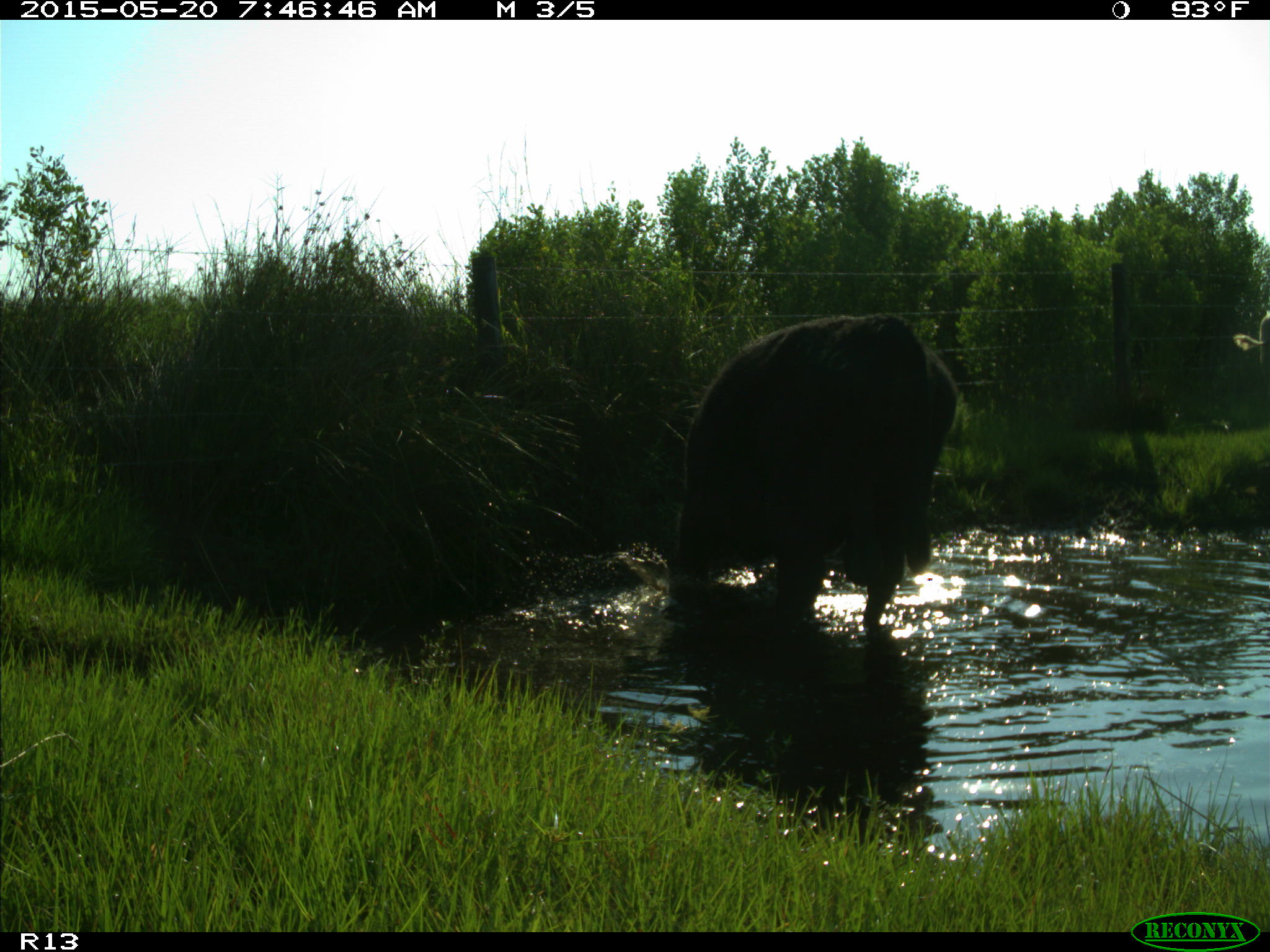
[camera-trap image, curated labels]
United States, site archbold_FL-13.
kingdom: Animalia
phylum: Chordata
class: Mammalia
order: Artiodactyla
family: Bovidae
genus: Bos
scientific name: Bos taurus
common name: domestic cow